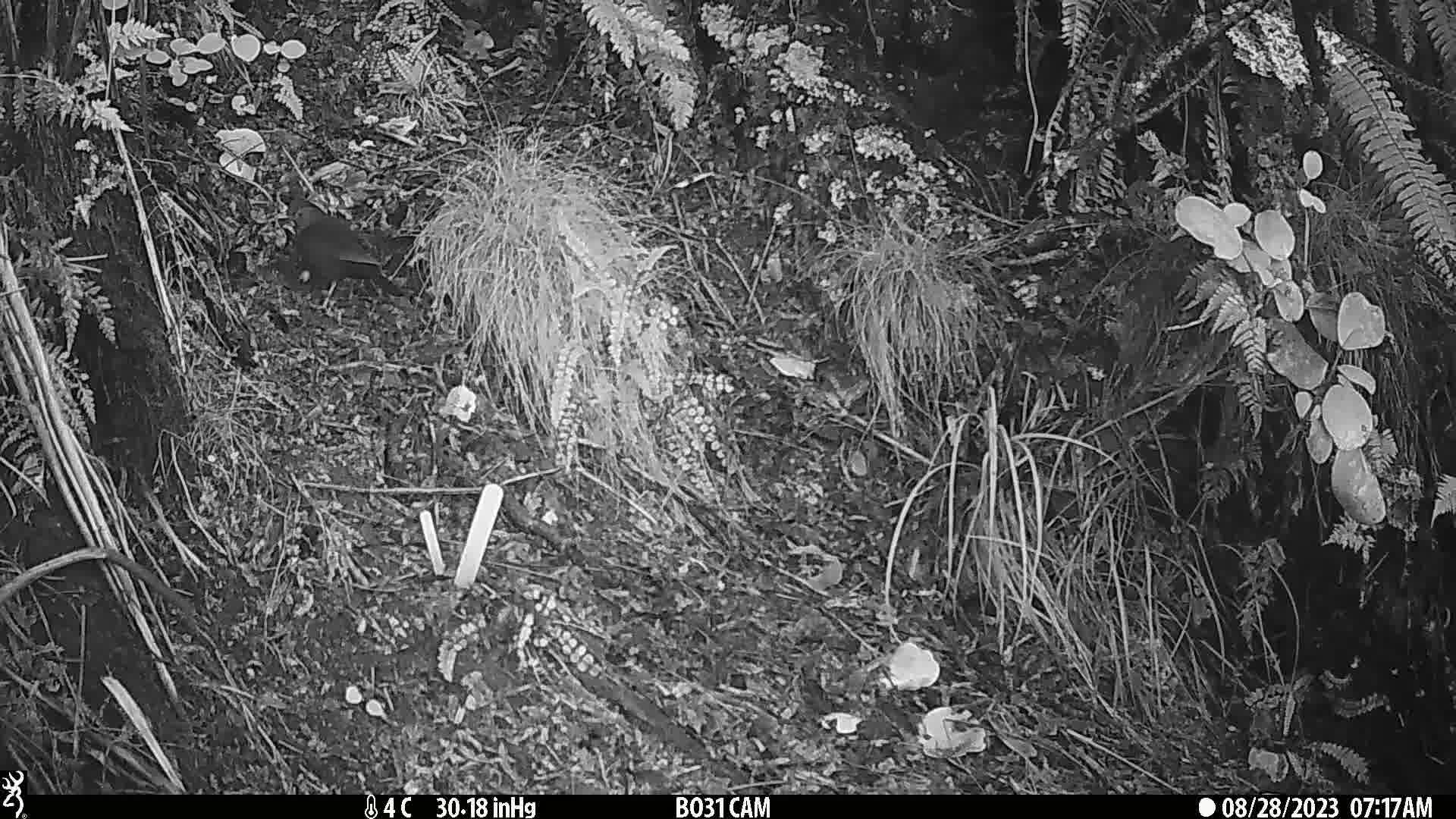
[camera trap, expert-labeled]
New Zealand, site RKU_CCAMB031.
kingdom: Animalia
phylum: Chordata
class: Aves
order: Passeriformes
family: Turdidae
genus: Turdus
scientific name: Turdus merula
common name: eurasian blackbird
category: blackbird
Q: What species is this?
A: Blackbird (eurasian blackbird) (Turdus merula).